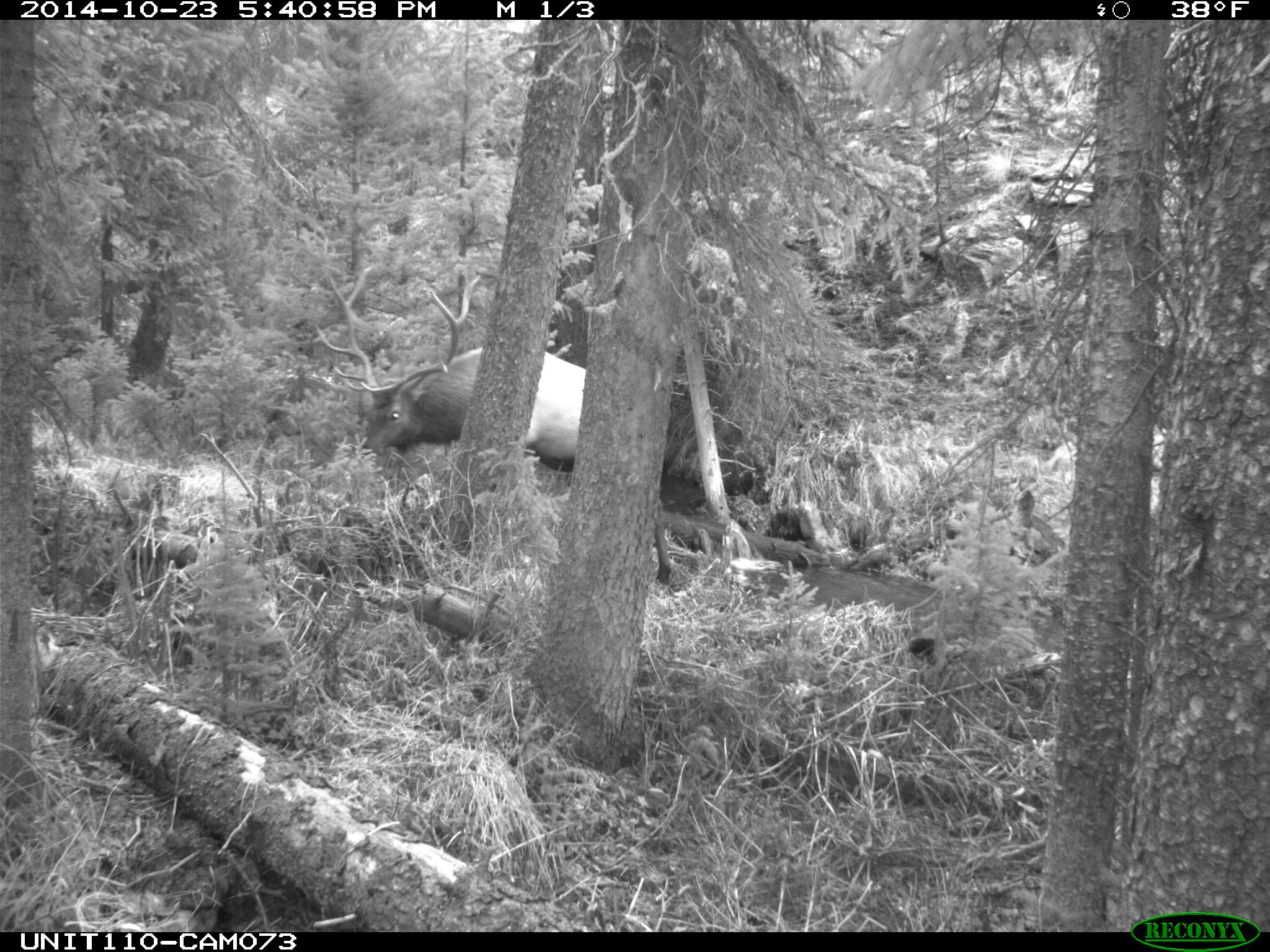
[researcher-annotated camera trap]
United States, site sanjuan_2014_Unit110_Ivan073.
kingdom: Animalia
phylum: Chordata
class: Mammalia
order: Artiodactyla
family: Cervidae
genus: Cervus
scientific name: Cervus elaphus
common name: red deer